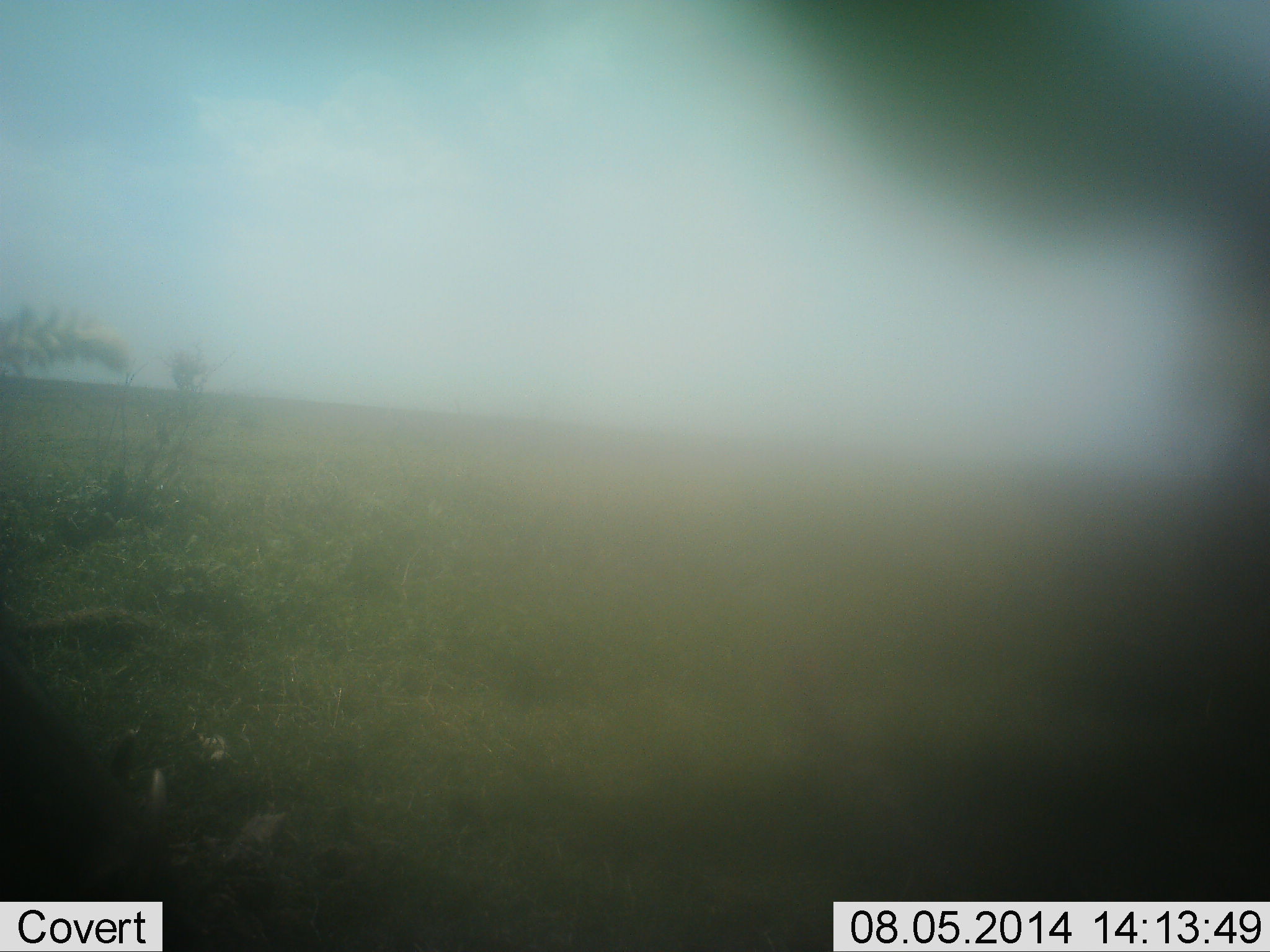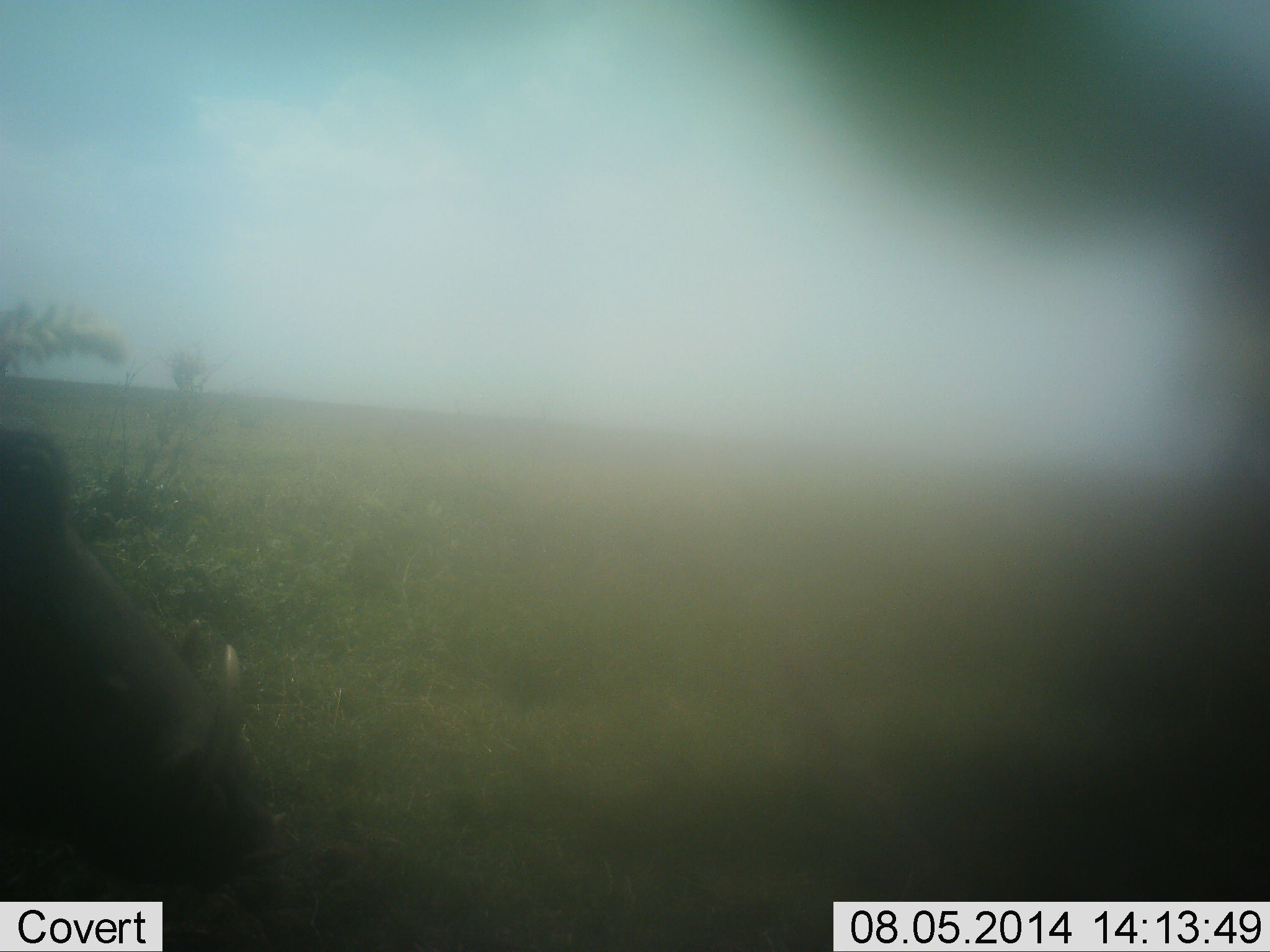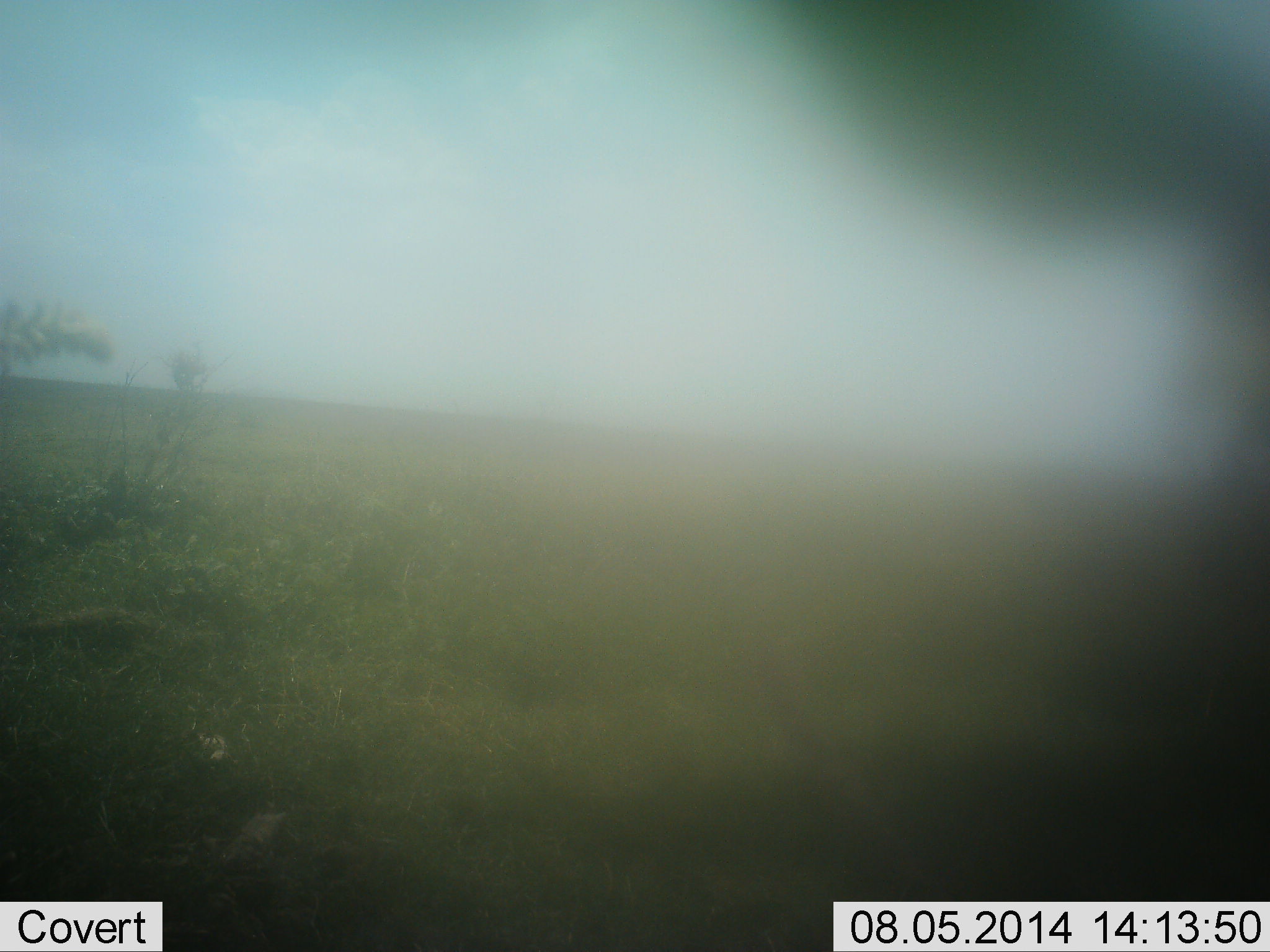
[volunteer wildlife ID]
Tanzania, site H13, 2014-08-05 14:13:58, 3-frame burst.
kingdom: Animalia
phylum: Chordata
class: Mammalia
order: Artiodactyla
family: Suidae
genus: Phacochoerus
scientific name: Phacochoerus africanus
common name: warthog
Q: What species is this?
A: Warthog (Phacochoerus africanus).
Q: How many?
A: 1.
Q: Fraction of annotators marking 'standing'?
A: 70%.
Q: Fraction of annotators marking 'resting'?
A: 0%.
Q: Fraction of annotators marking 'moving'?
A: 20%.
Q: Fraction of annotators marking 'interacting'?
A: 0%.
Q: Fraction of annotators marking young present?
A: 0%.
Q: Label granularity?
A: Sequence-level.